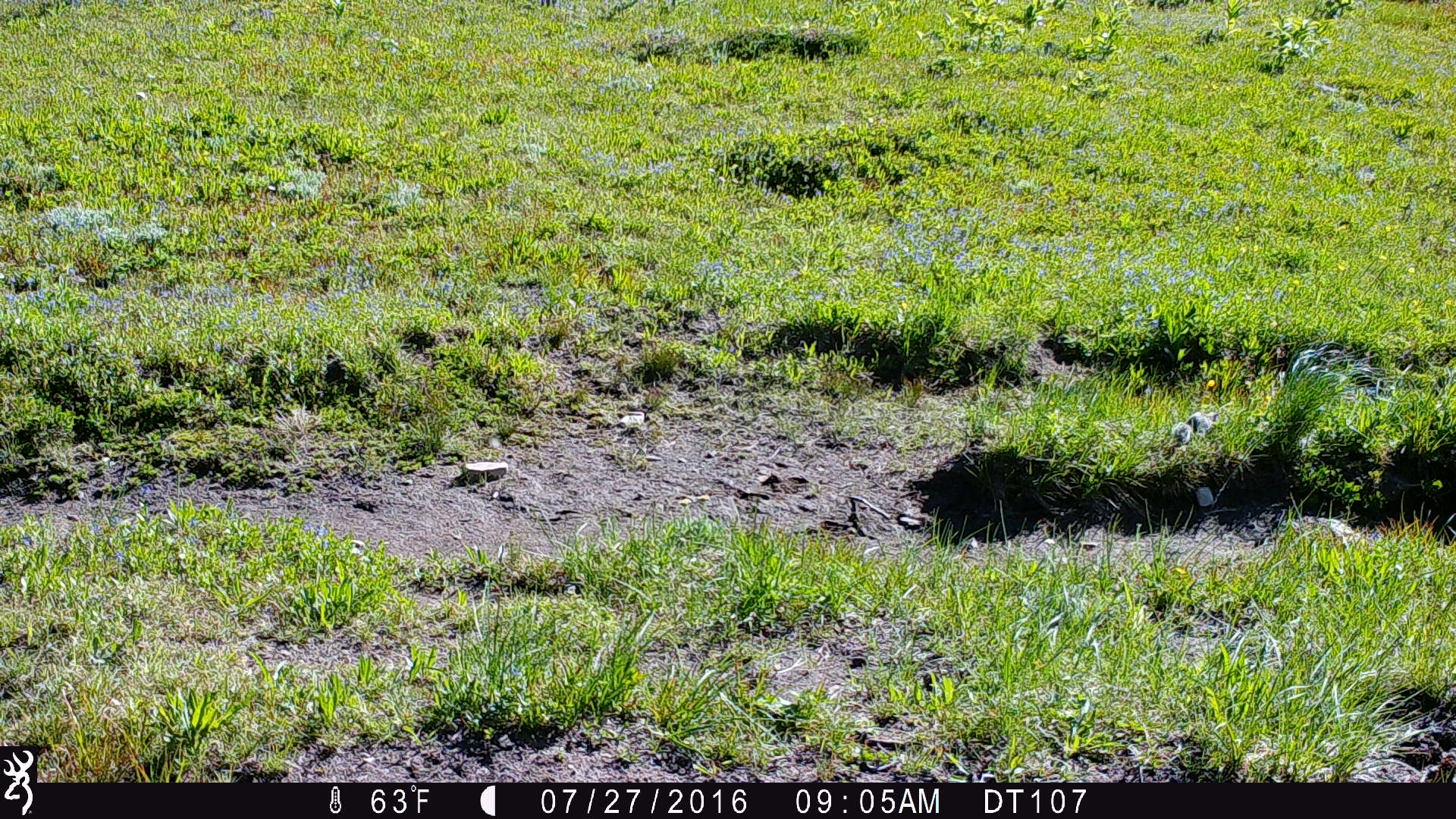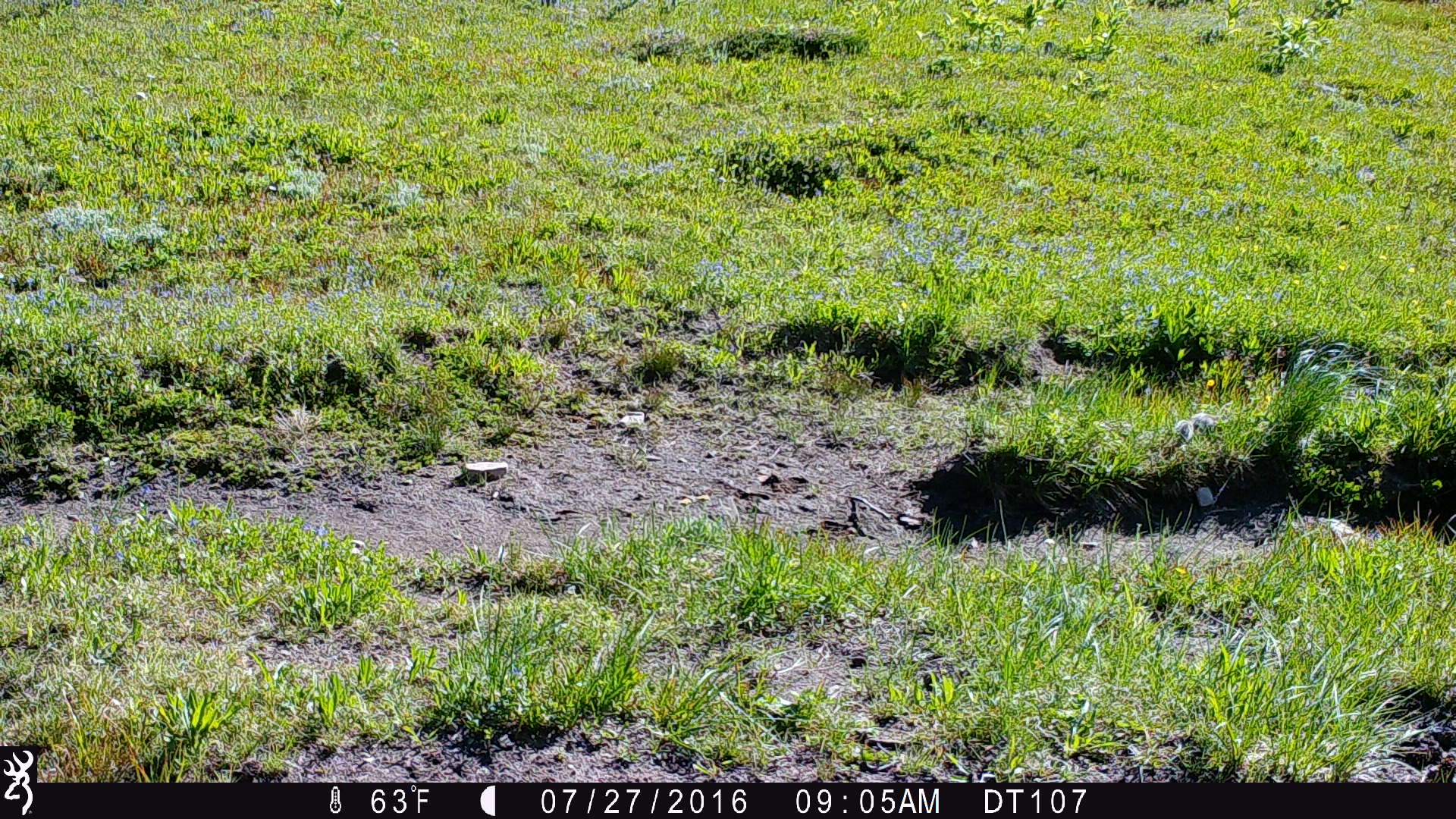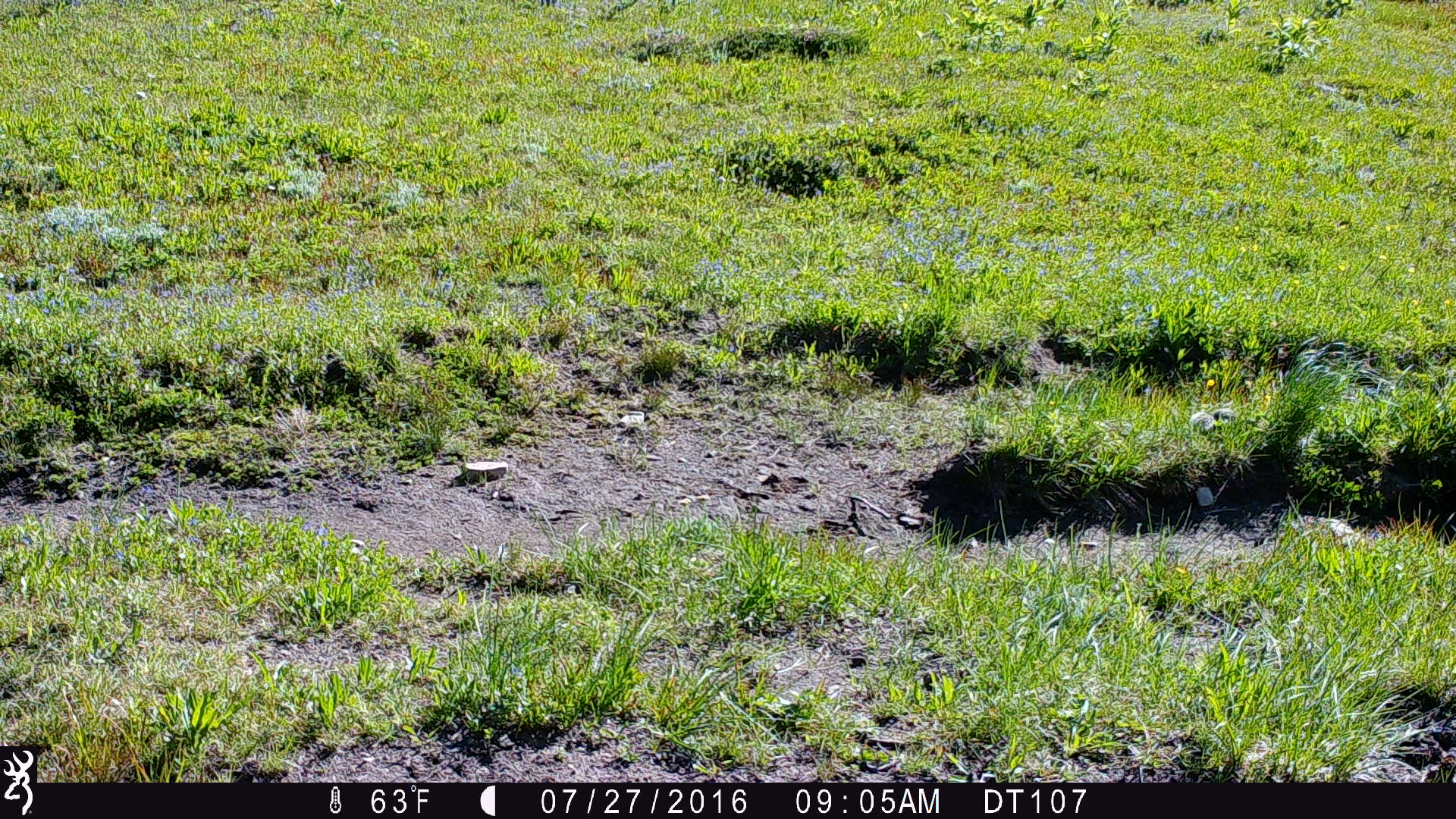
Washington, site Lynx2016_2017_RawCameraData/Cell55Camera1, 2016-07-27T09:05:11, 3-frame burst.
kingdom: Animalia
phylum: Chordata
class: Mammalia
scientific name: Mammalia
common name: small mammal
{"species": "small mammal (Mammalia)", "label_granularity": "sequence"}